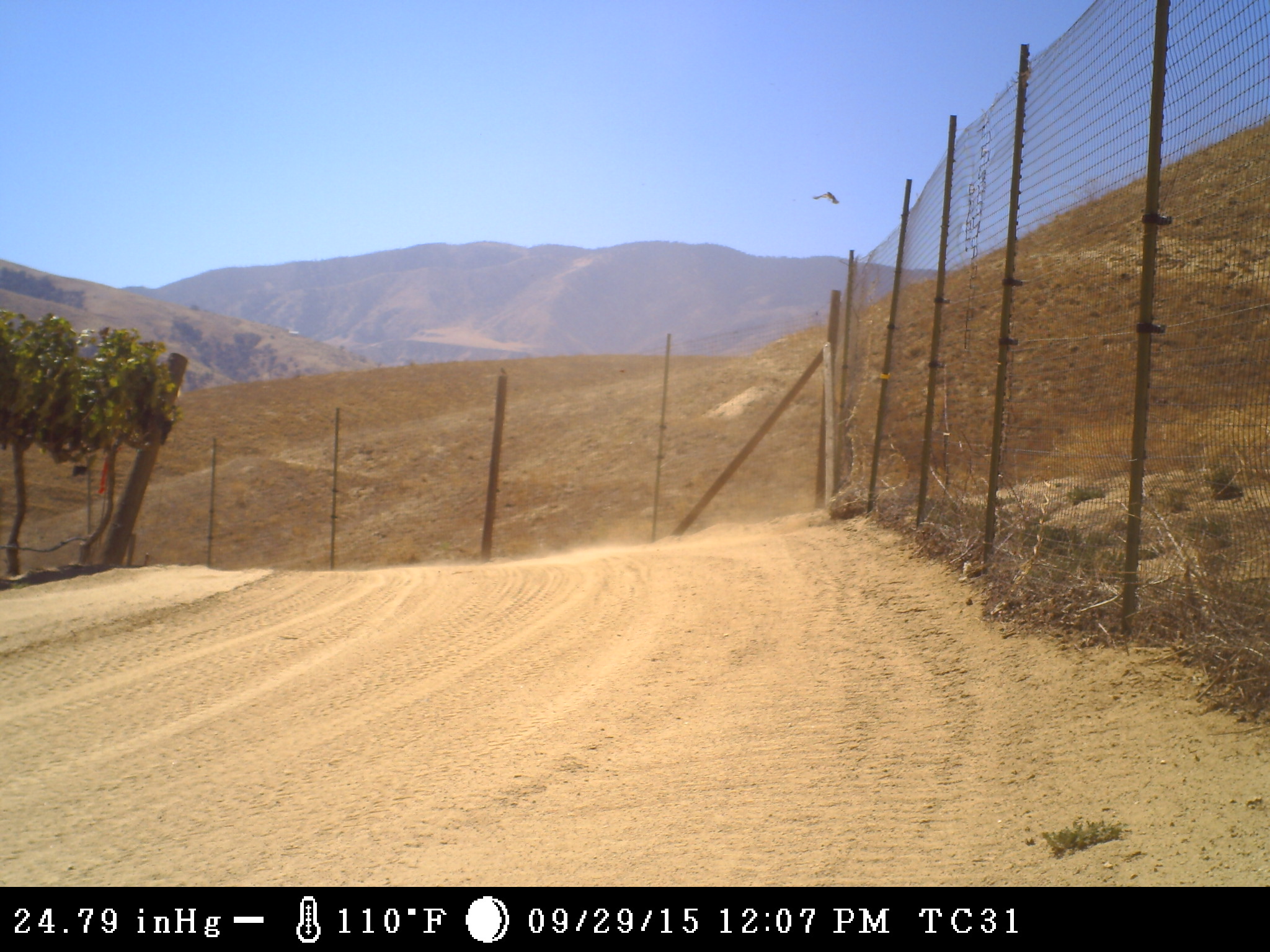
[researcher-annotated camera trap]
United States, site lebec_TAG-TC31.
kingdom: Animalia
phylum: Chordata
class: Aves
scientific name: Aves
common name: birds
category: unidentified bird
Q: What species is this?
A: Unidentified bird (birds) (Aves).